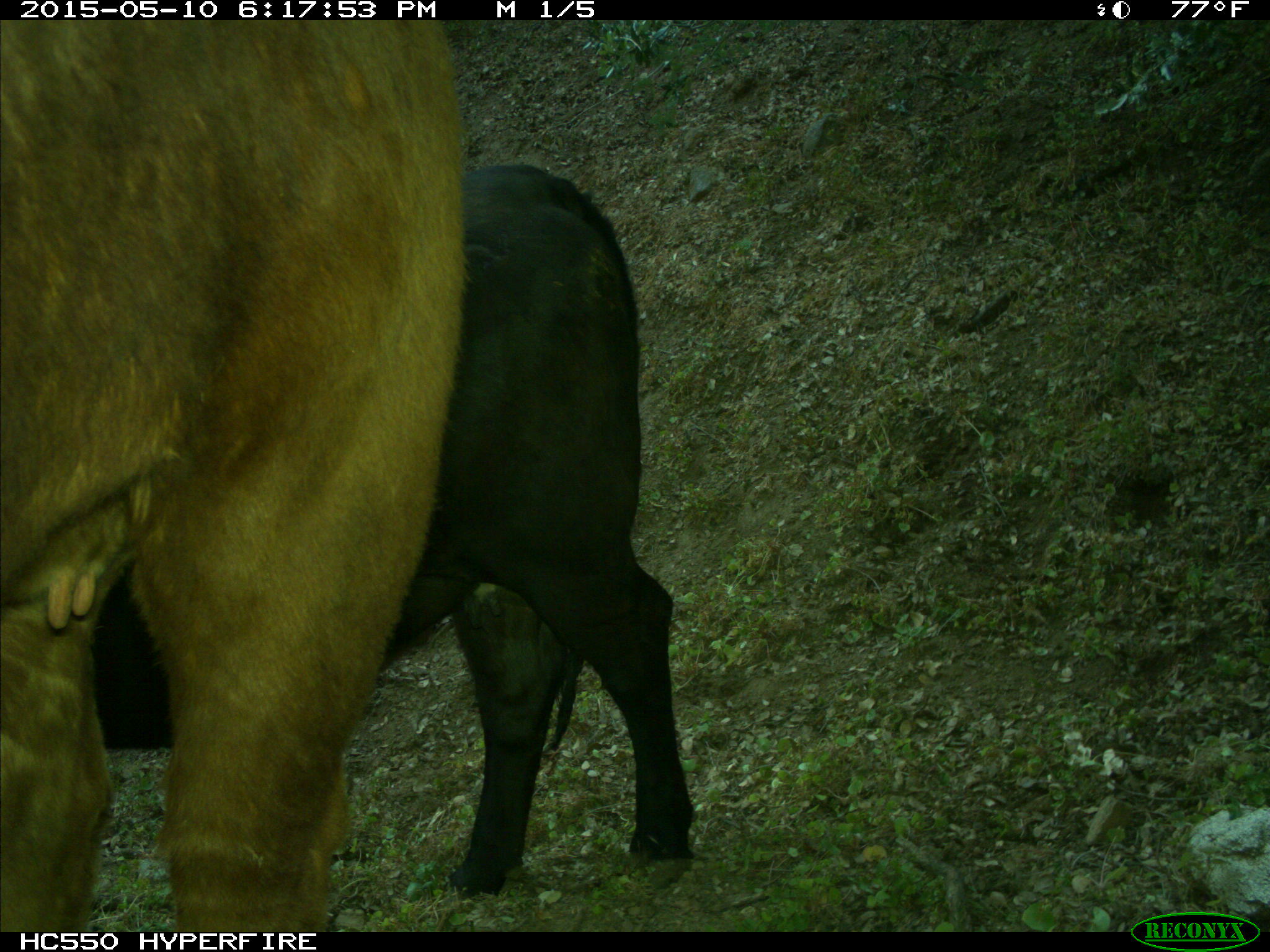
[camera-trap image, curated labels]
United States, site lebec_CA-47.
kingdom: Animalia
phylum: Chordata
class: Mammalia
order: Artiodactyla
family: Bovidae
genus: Bos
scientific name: Bos taurus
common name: domestic cow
Bos taurus (domestic cow).